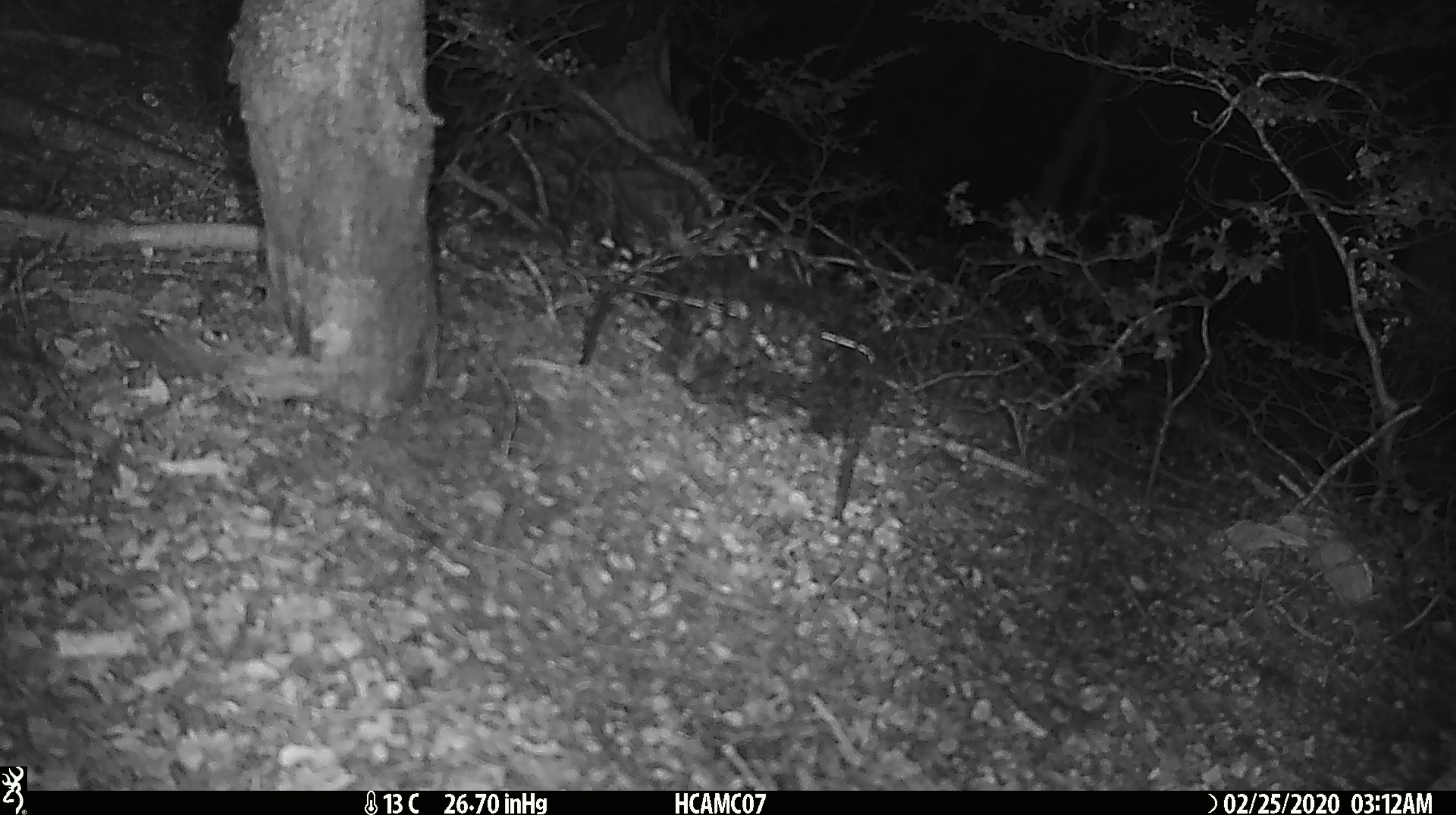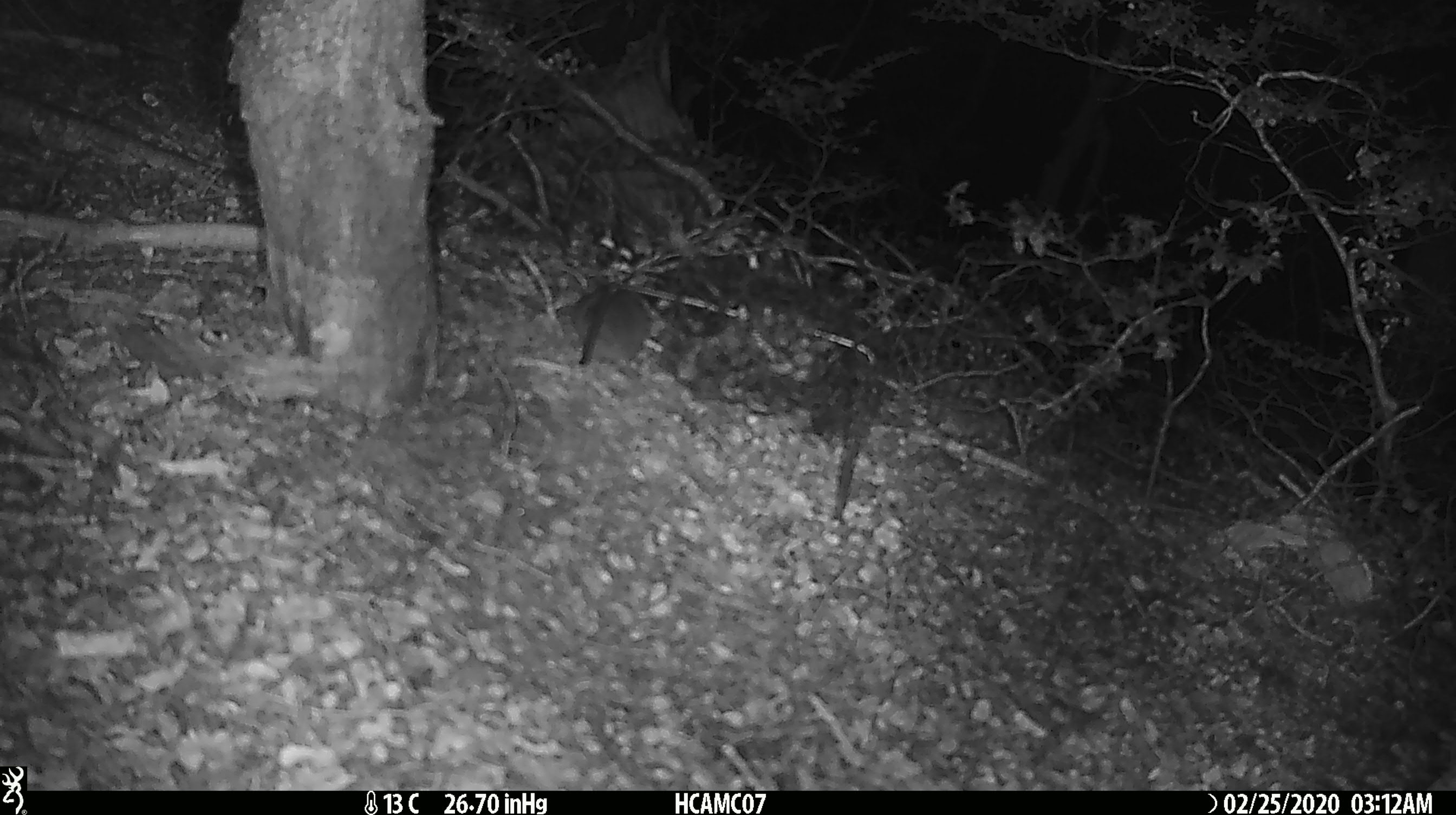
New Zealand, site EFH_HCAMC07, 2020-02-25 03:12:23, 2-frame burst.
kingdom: Animalia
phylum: Chordata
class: Mammalia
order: Rodentia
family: Muridae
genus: Mus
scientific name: Mus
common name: mouse